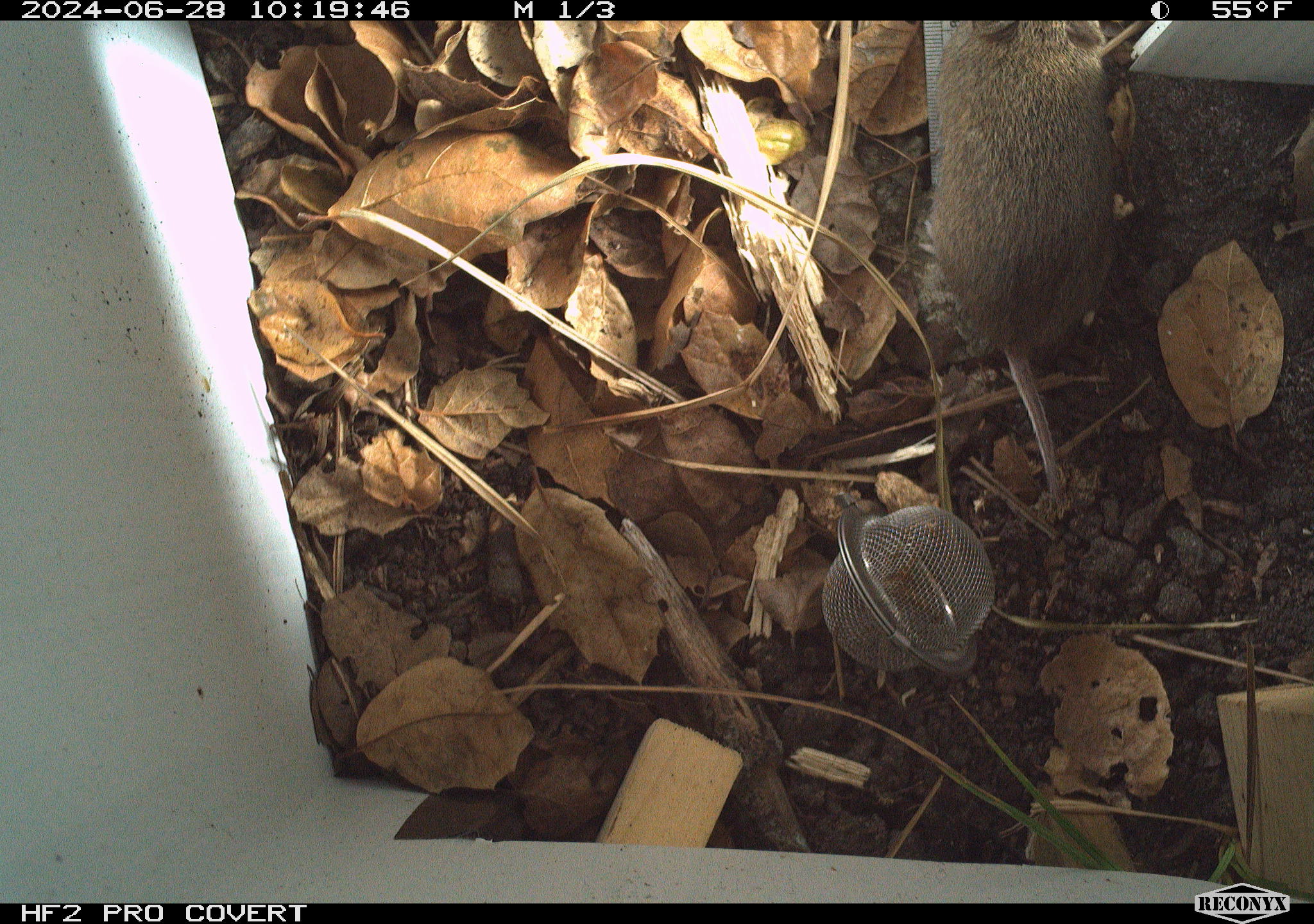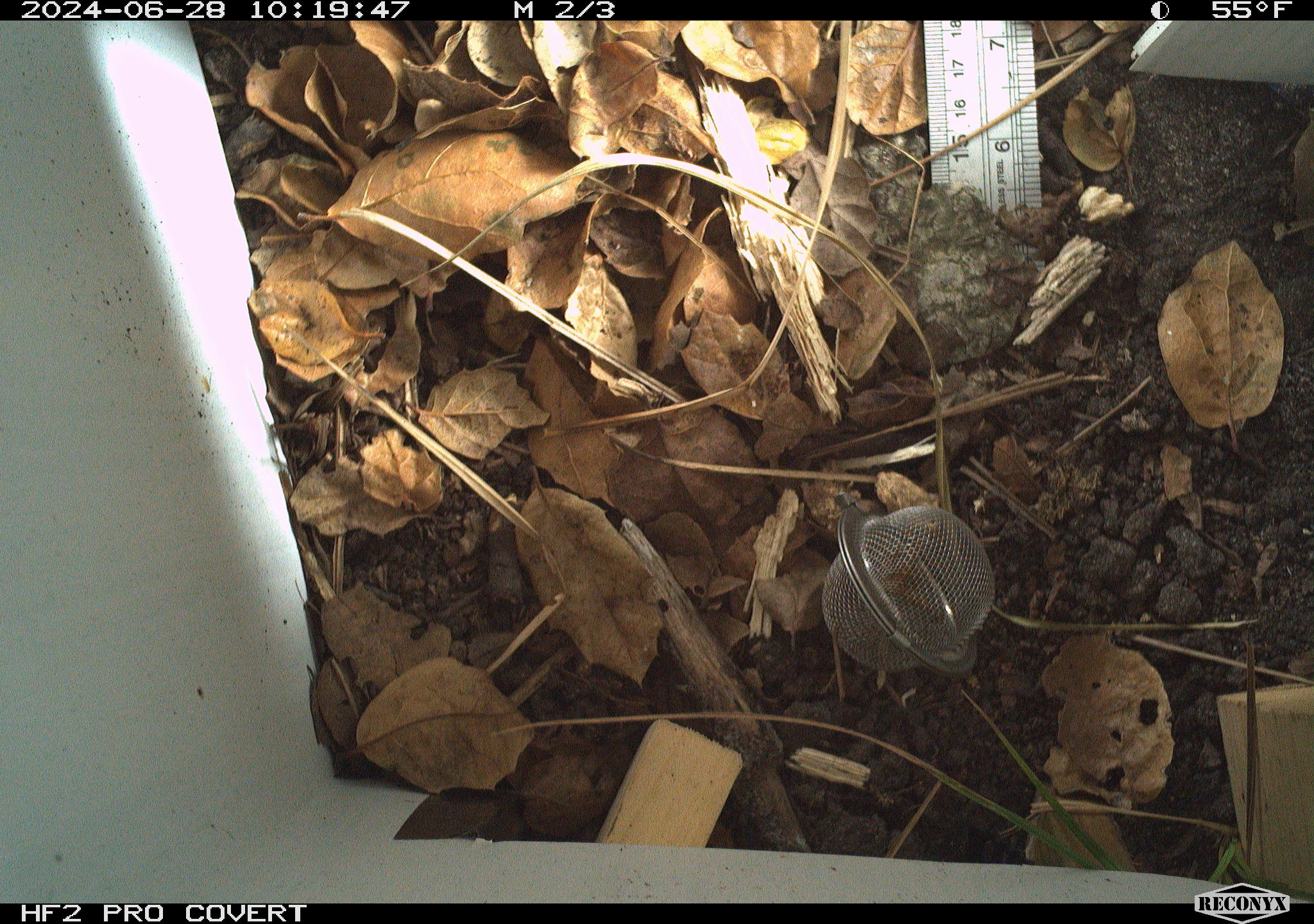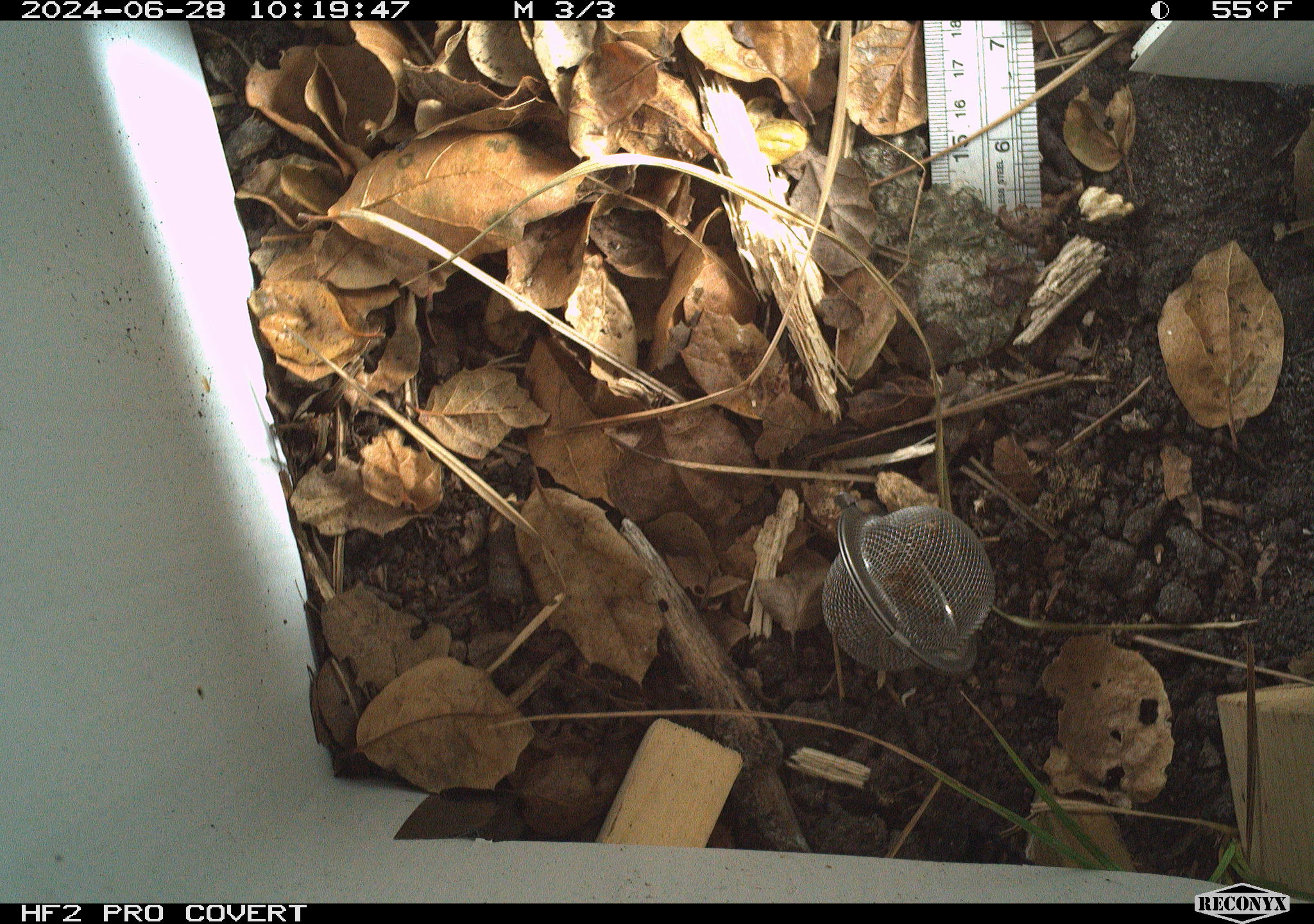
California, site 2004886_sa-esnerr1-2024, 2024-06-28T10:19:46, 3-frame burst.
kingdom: Animalia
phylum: Chordata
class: Mammalia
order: Rodentia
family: Cricetidae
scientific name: Cricetidae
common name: hamsters, voles, lemmings, and allies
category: cricetidae family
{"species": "cricetidae family (hamsters, voles, lemmings, and allies) (Cricetidae)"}